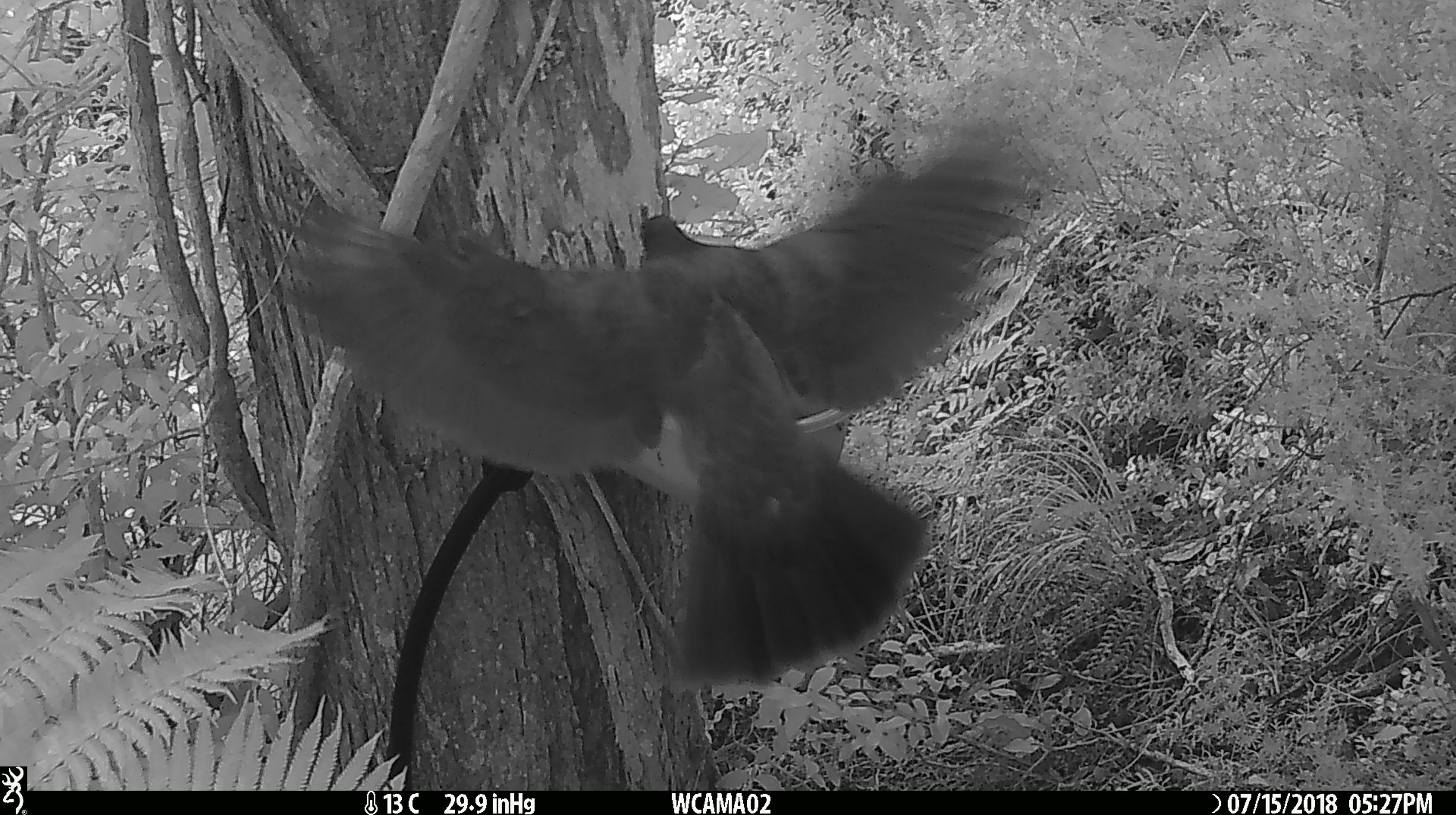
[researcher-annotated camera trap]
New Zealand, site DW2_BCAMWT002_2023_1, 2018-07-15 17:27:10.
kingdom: Animalia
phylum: Chordata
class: Aves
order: Columbiformes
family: Columbidae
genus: Hemiphaga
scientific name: Hemiphaga novaeseelandiae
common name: new zealand pigeon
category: kereru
Kereru (new zealand pigeon) (Hemiphaga novaeseelandiae).